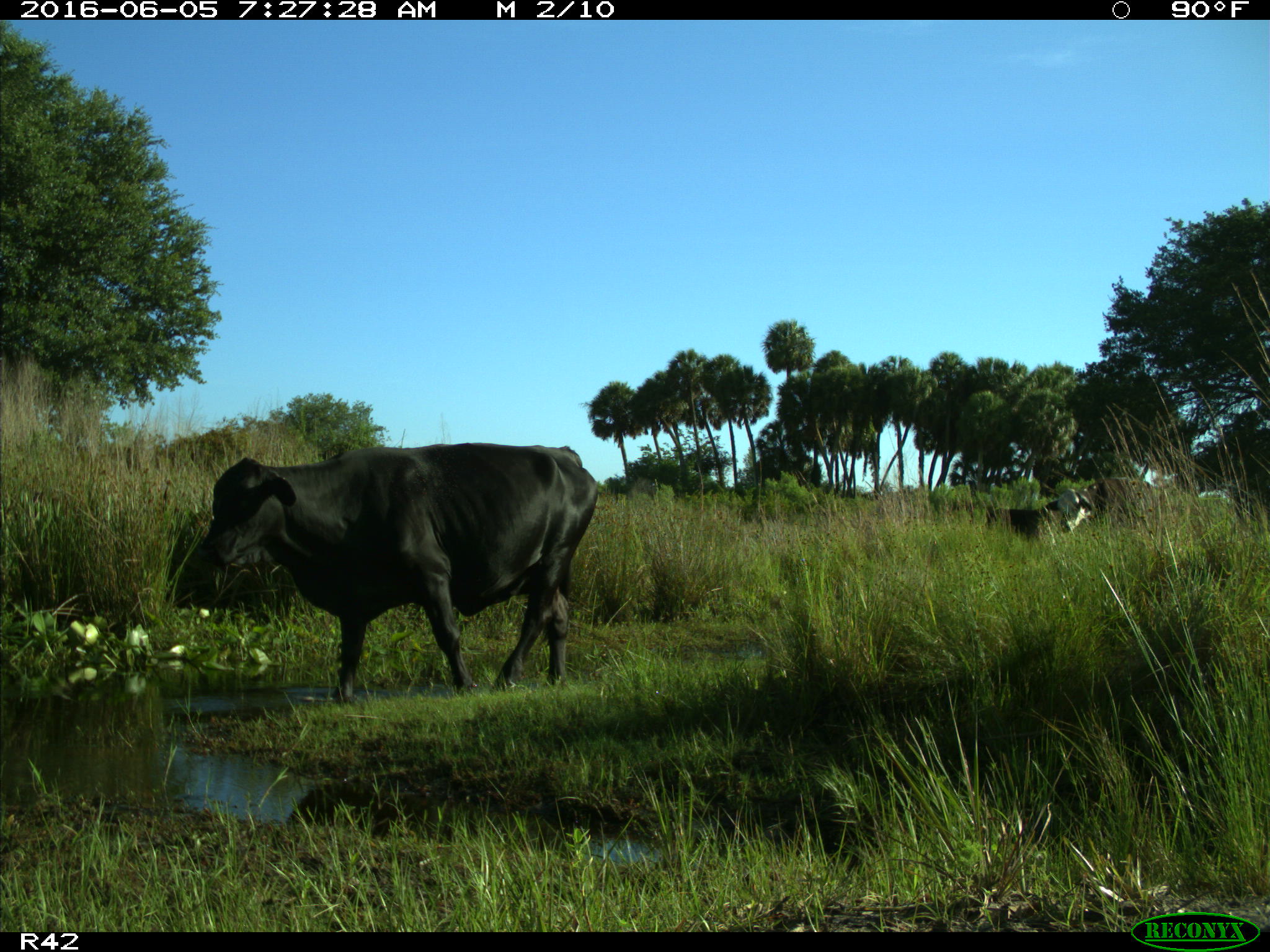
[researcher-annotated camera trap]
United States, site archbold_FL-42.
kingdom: Animalia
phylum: Chordata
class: Mammalia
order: Artiodactyla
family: Bovidae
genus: Bos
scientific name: Bos taurus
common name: domestic cow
Bos taurus (domestic cow).